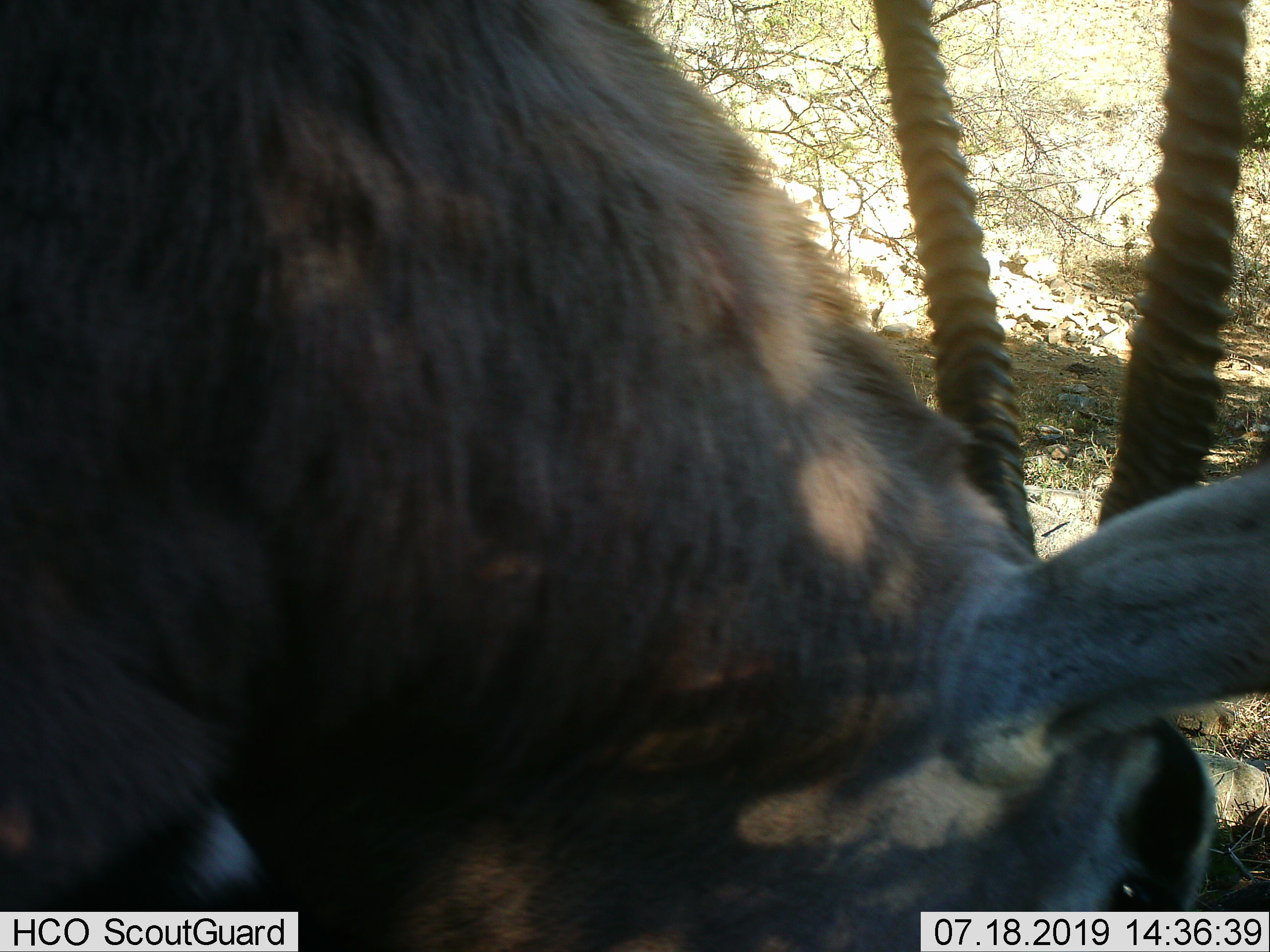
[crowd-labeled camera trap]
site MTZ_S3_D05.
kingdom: Animalia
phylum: Chordata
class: Mammalia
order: Artiodactyla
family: Bovidae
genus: Oryx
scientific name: Oryx gazella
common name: gemsbok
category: oryx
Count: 1.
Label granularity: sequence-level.